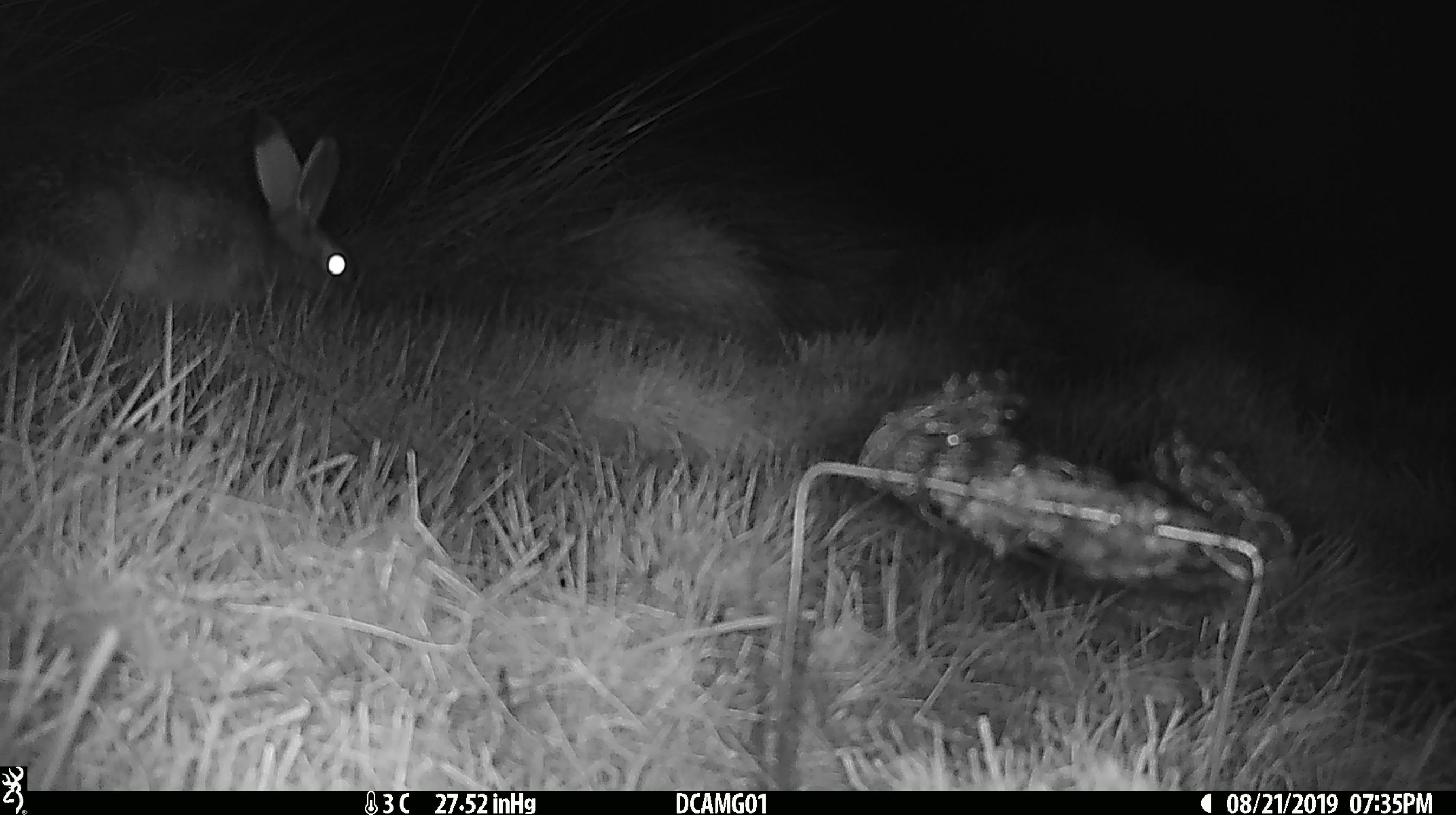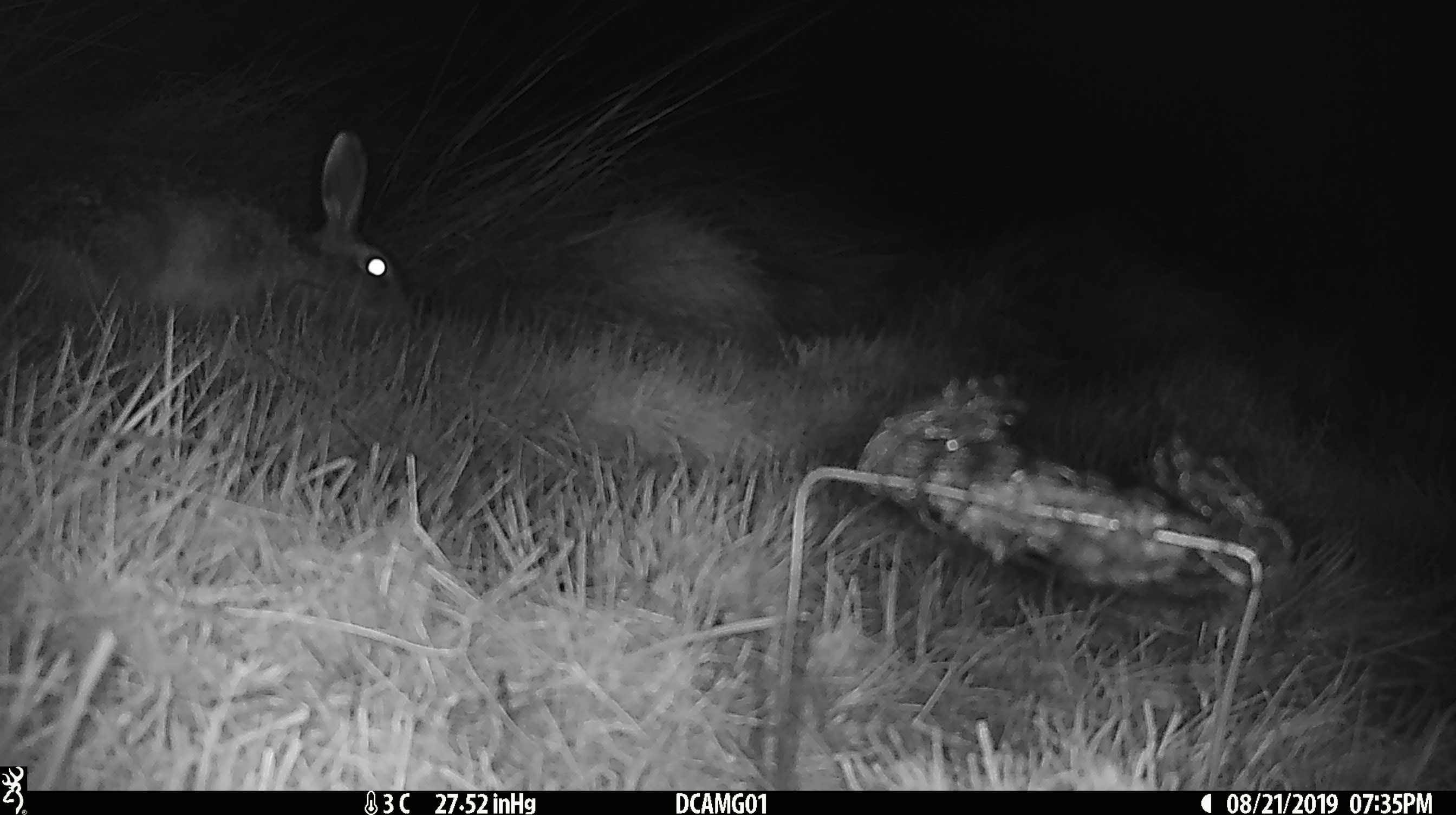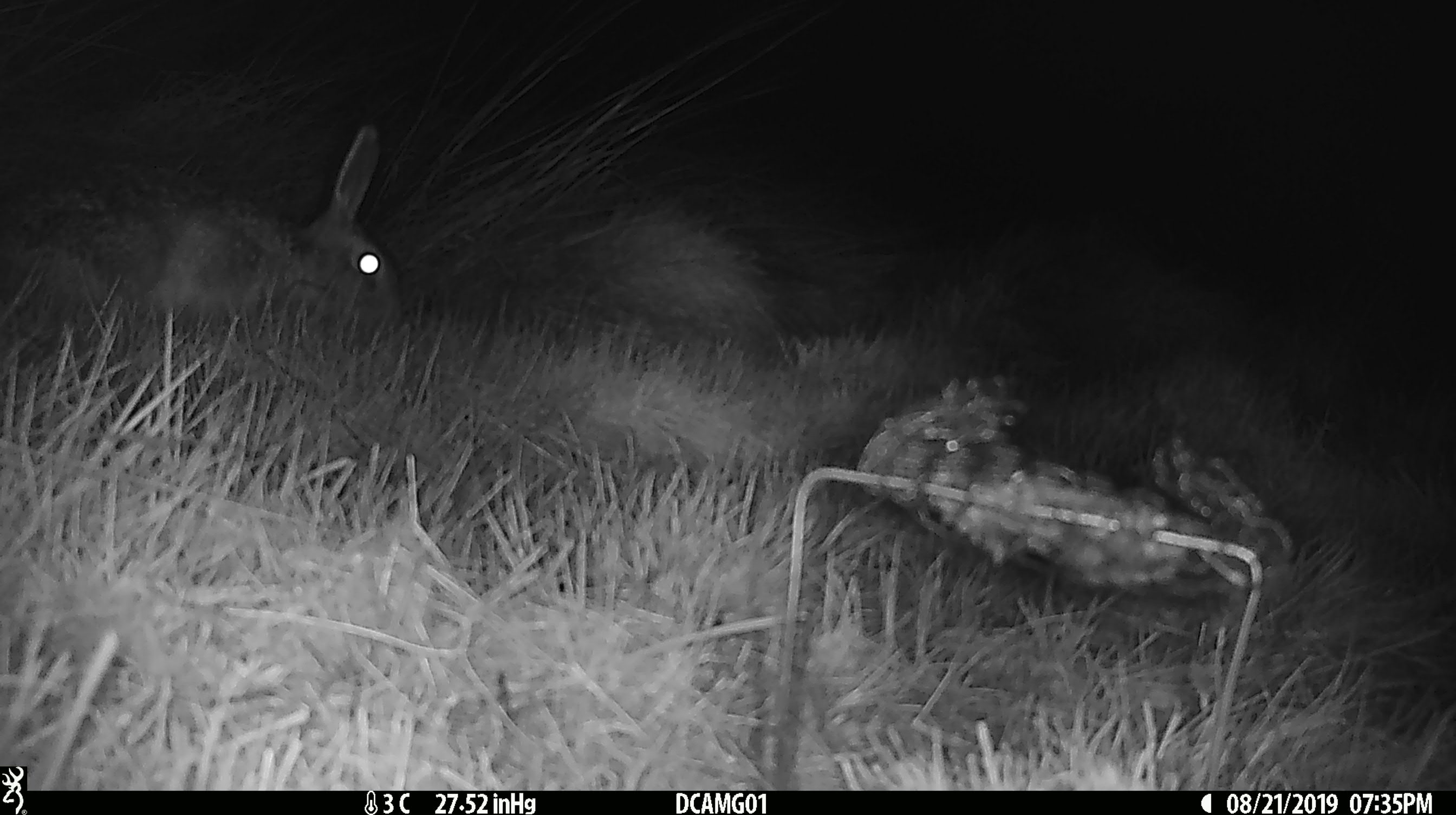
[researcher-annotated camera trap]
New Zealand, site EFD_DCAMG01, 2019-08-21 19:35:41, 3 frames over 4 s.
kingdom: Animalia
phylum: Chordata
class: Mammalia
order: Lagomorpha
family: Leporidae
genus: Lepus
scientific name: Lepus europaeus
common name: brown hare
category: hare